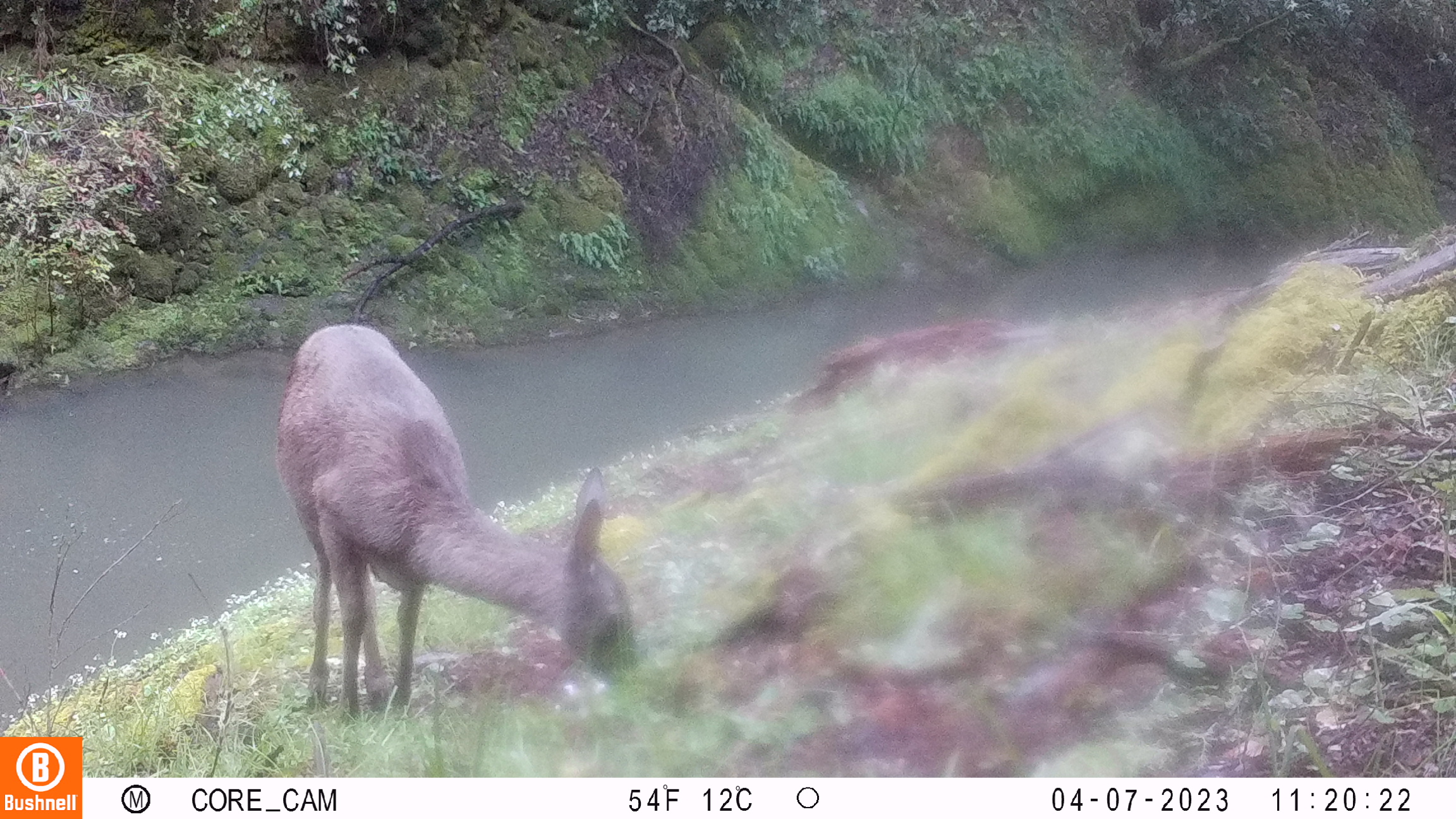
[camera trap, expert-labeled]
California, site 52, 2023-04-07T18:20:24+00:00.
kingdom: Animalia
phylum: Chordata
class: Mammalia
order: Artiodactyla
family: Cervidae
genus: Odocoileus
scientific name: Odocoileus hemionus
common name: mule deer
Mule deer (Odocoileus hemionus).